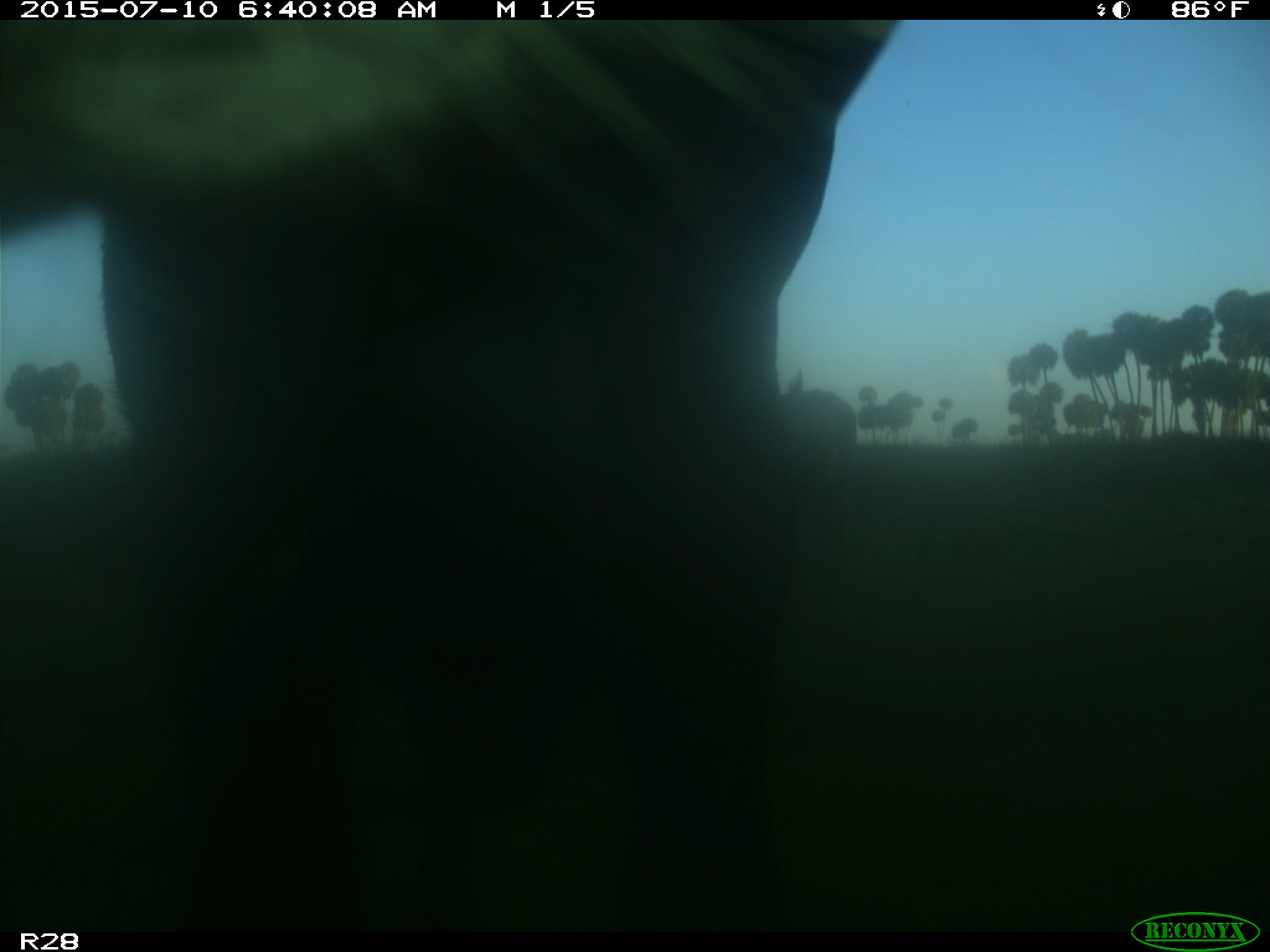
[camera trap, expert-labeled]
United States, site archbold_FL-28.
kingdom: Animalia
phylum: Chordata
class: Mammalia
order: Artiodactyla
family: Bovidae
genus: Bos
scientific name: Bos taurus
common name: domestic cow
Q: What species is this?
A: Bos taurus (domestic cow).